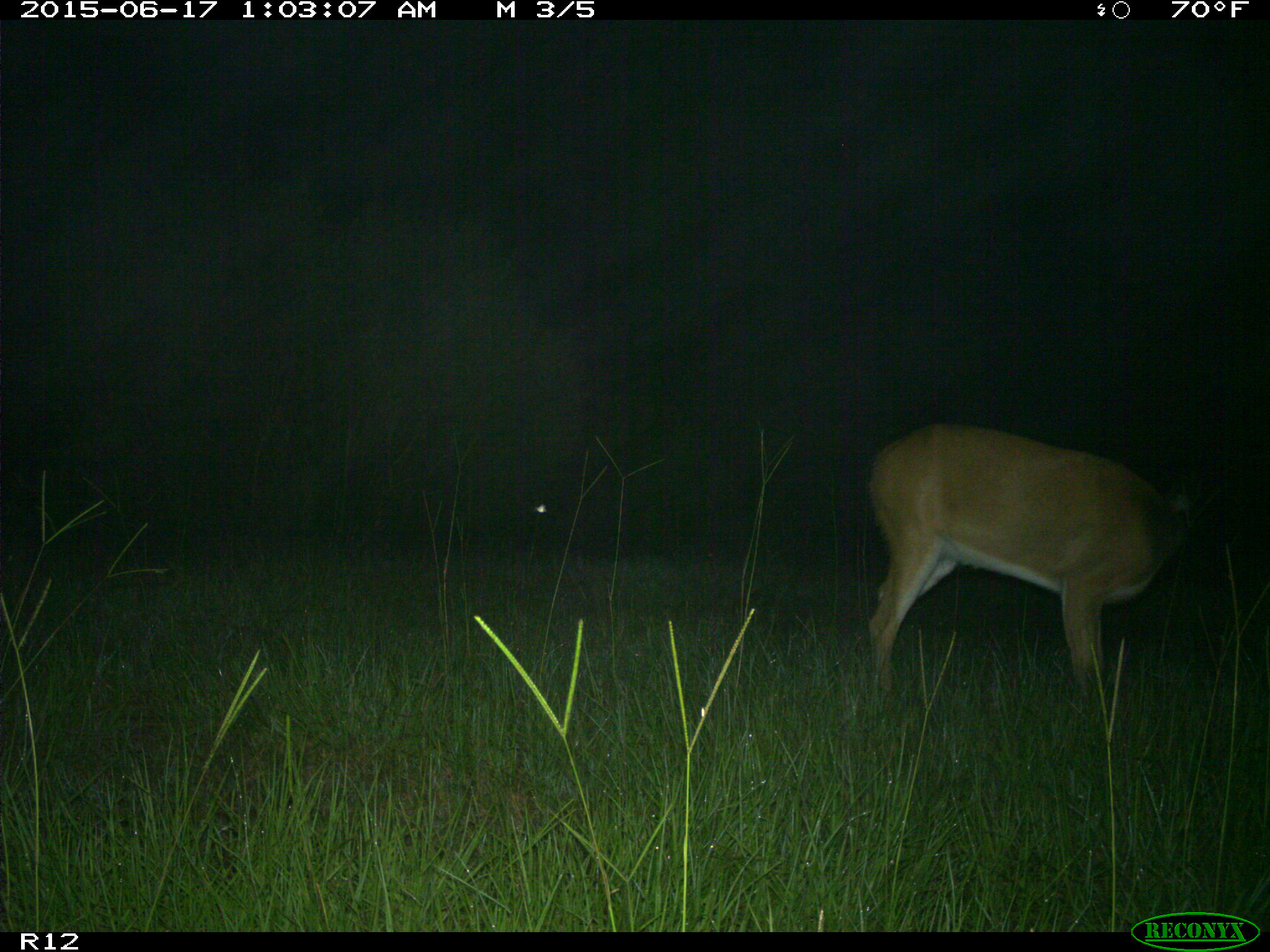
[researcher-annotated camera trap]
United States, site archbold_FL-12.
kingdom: Animalia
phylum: Chordata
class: Mammalia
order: Artiodactyla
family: Cervidae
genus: Odocoileus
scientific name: Odocoileus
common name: deer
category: unidentified deer